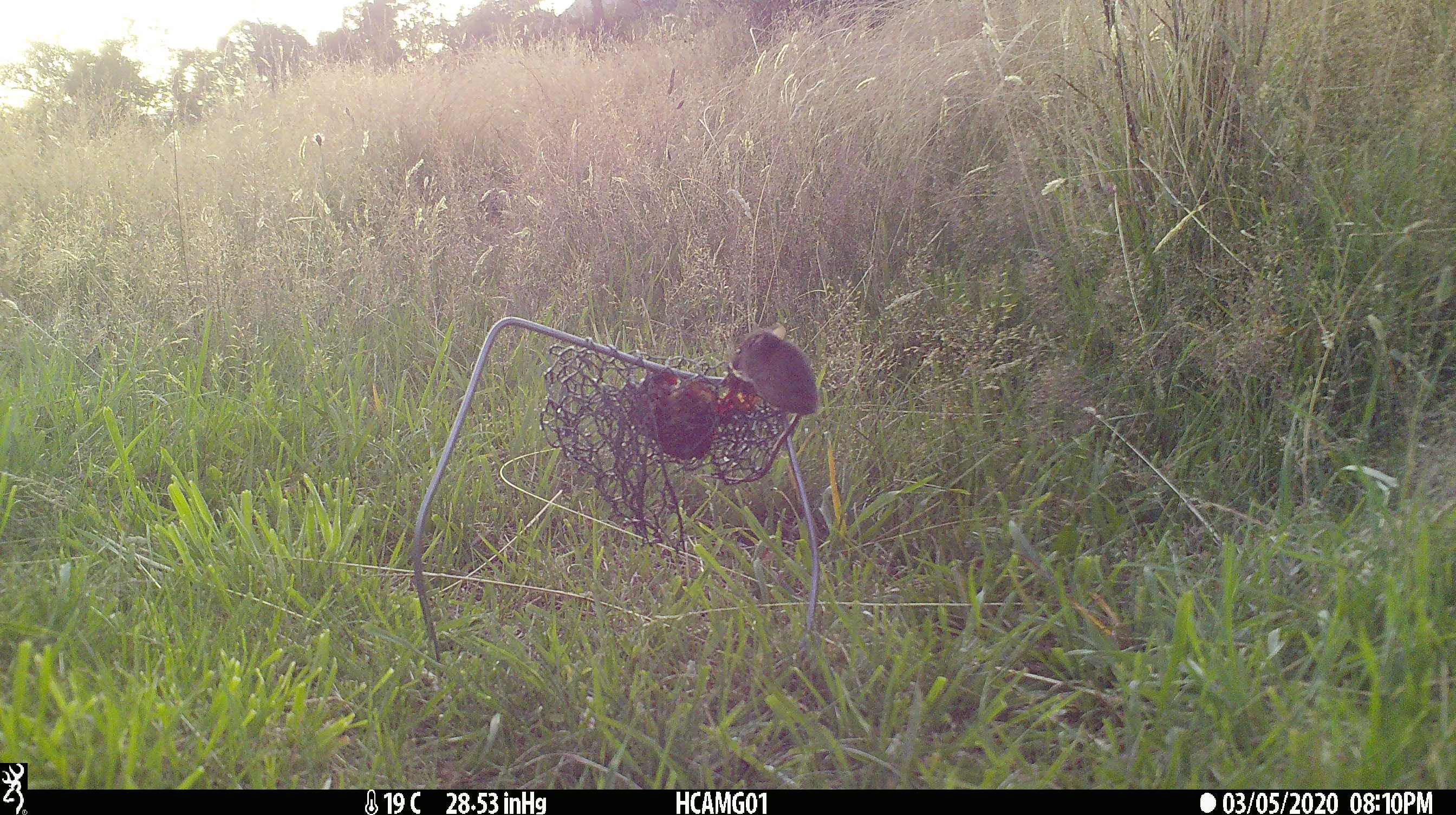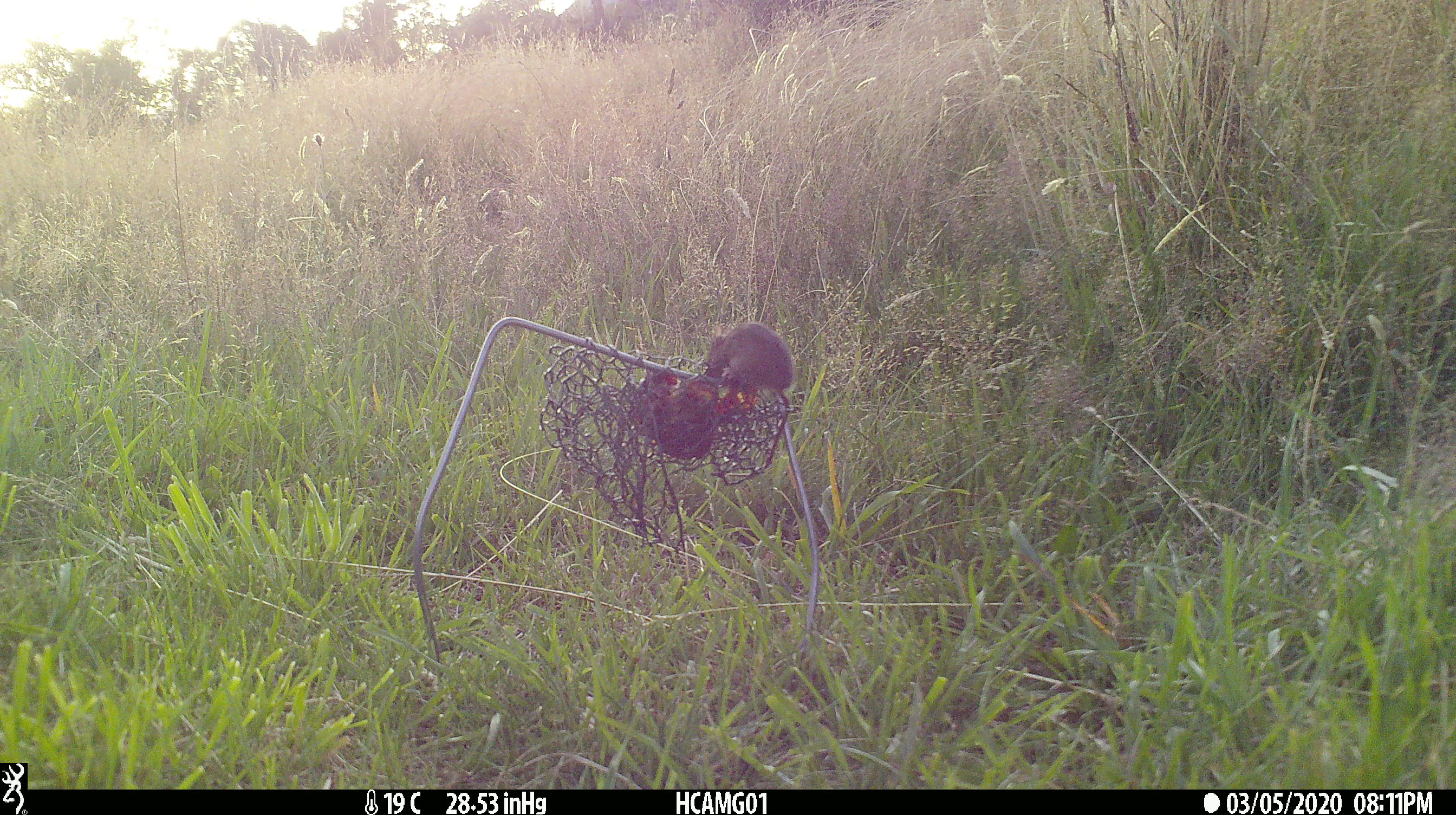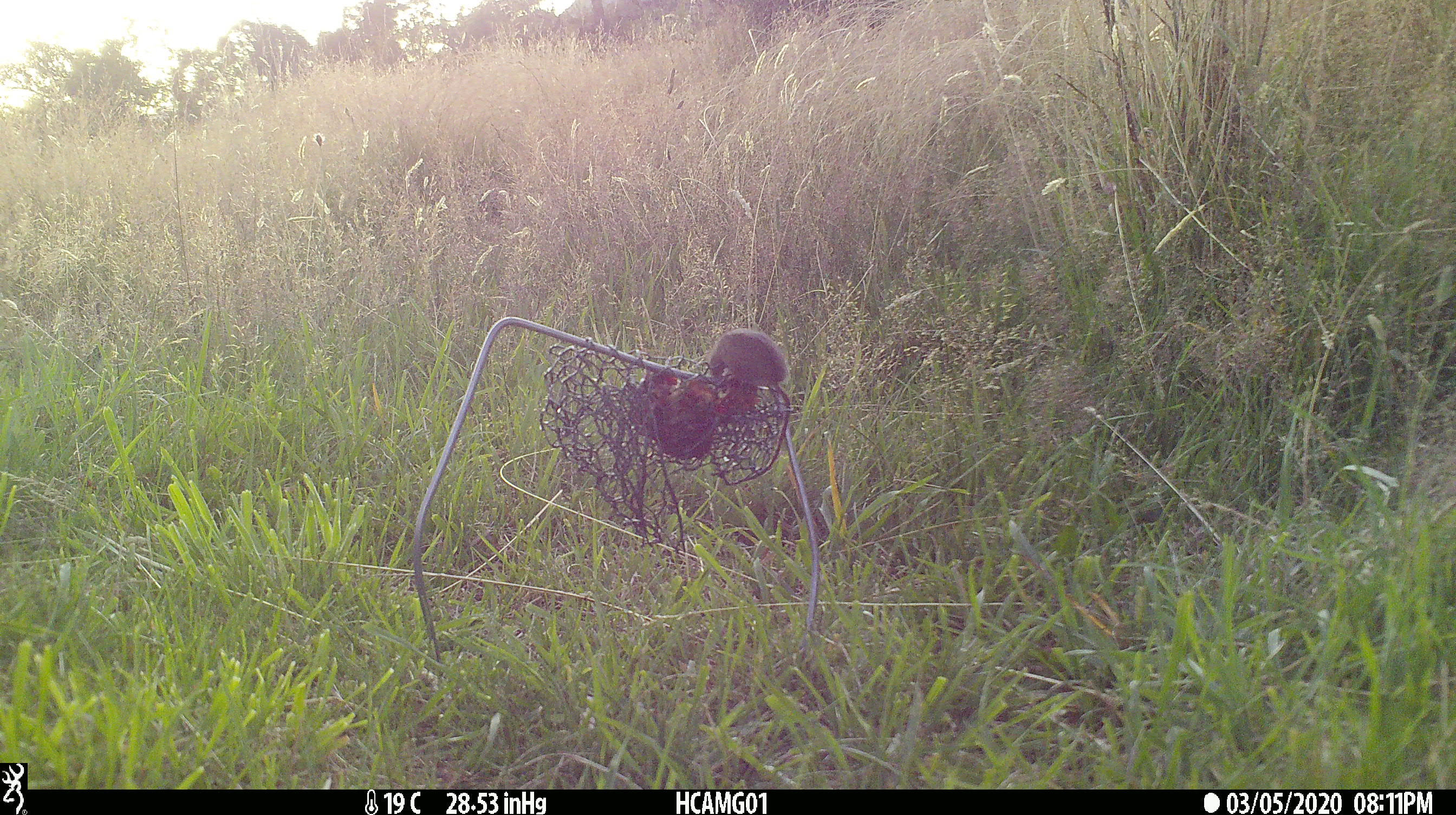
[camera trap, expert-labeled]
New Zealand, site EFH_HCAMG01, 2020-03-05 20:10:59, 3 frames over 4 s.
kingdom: Animalia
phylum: Chordata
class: Mammalia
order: Rodentia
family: Muridae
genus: Mus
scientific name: Mus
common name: mouse